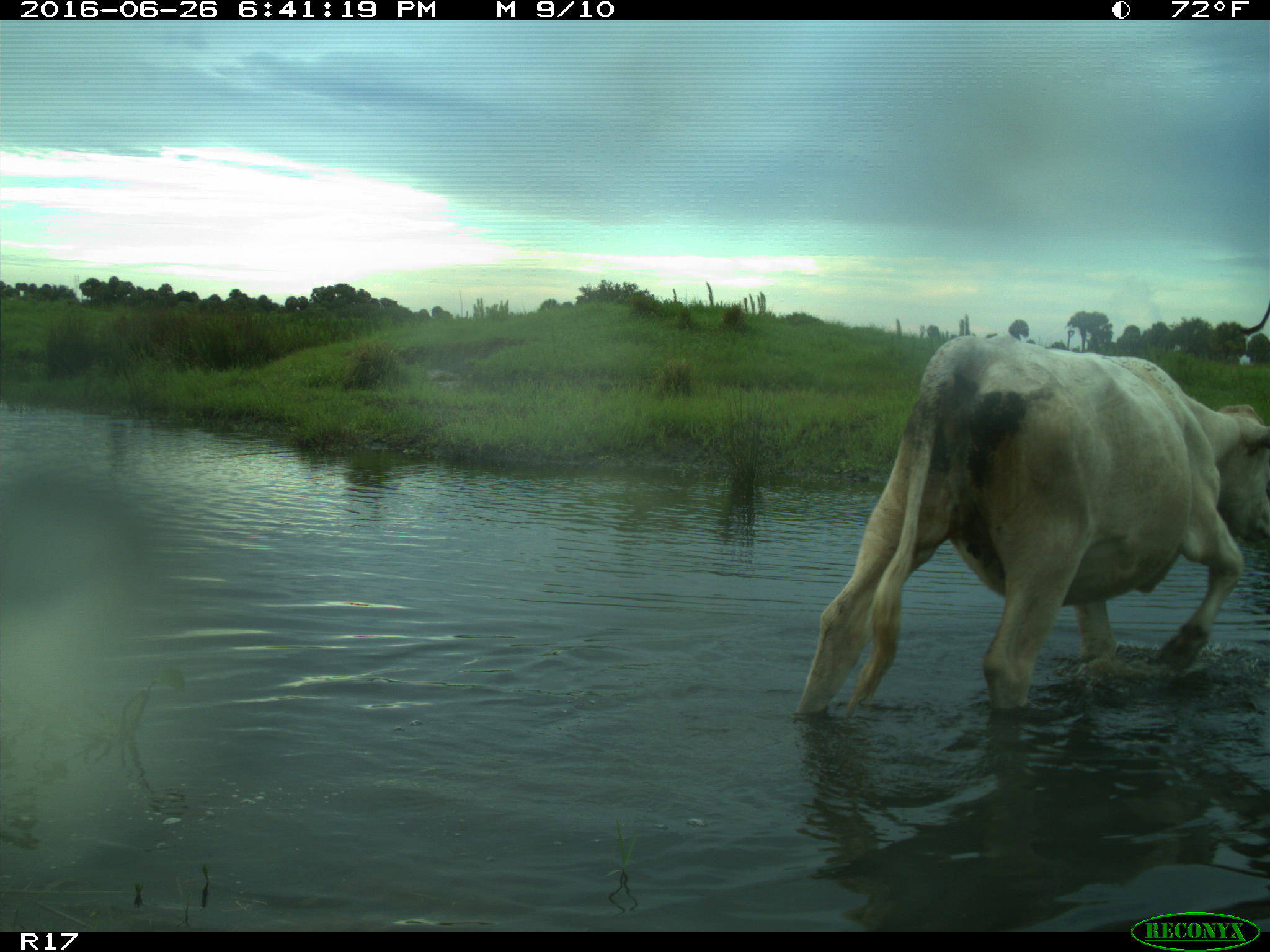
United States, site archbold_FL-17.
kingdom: Animalia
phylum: Chordata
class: Mammalia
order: Artiodactyla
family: Bovidae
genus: Bos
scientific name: Bos taurus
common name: domestic cow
Bos taurus (domestic cow).